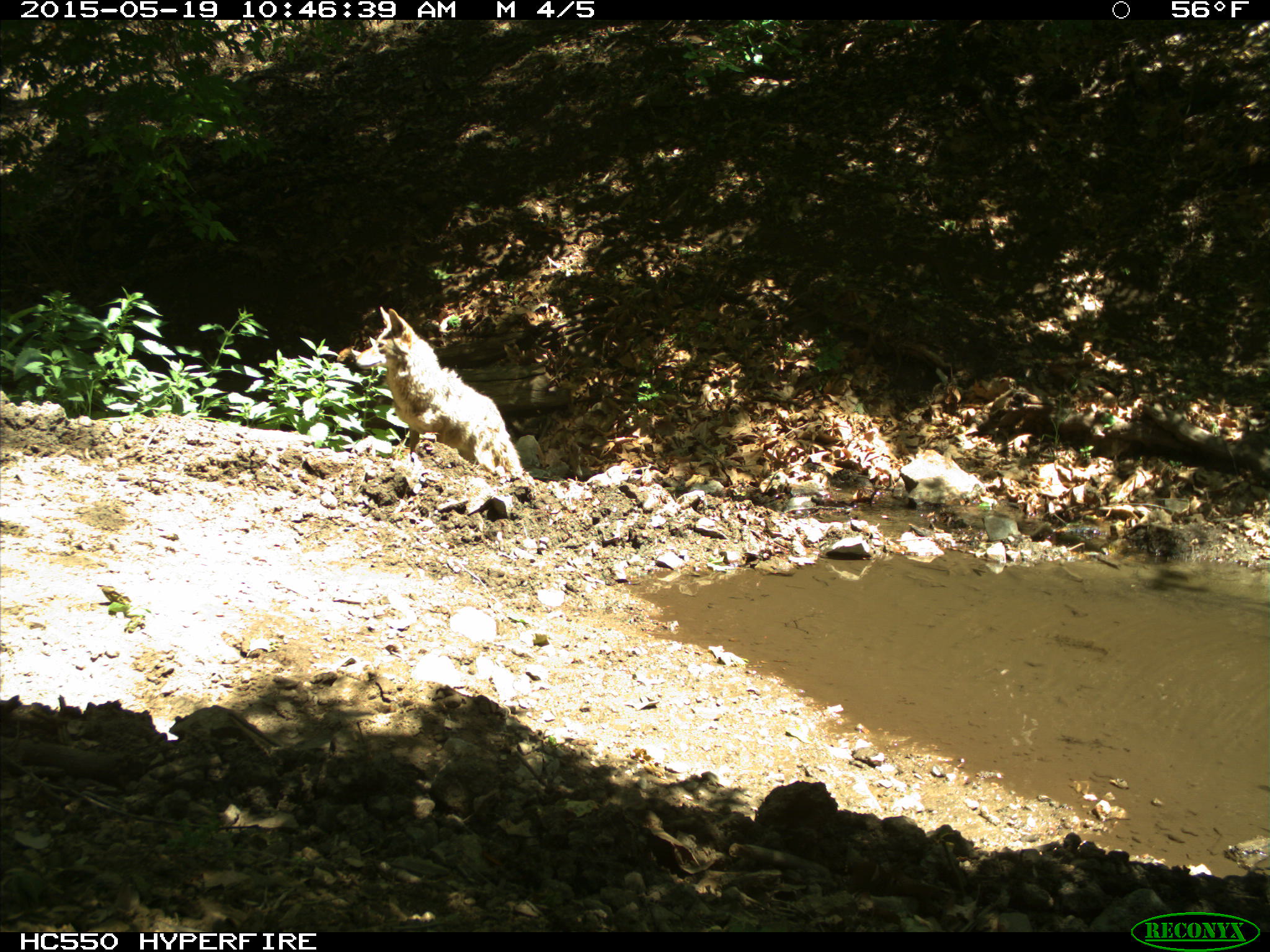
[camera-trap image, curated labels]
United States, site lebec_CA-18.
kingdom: Animalia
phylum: Chordata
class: Mammalia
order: Carnivora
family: Canidae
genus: Canis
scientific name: Canis latrans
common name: coyote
Canis latrans (coyote).